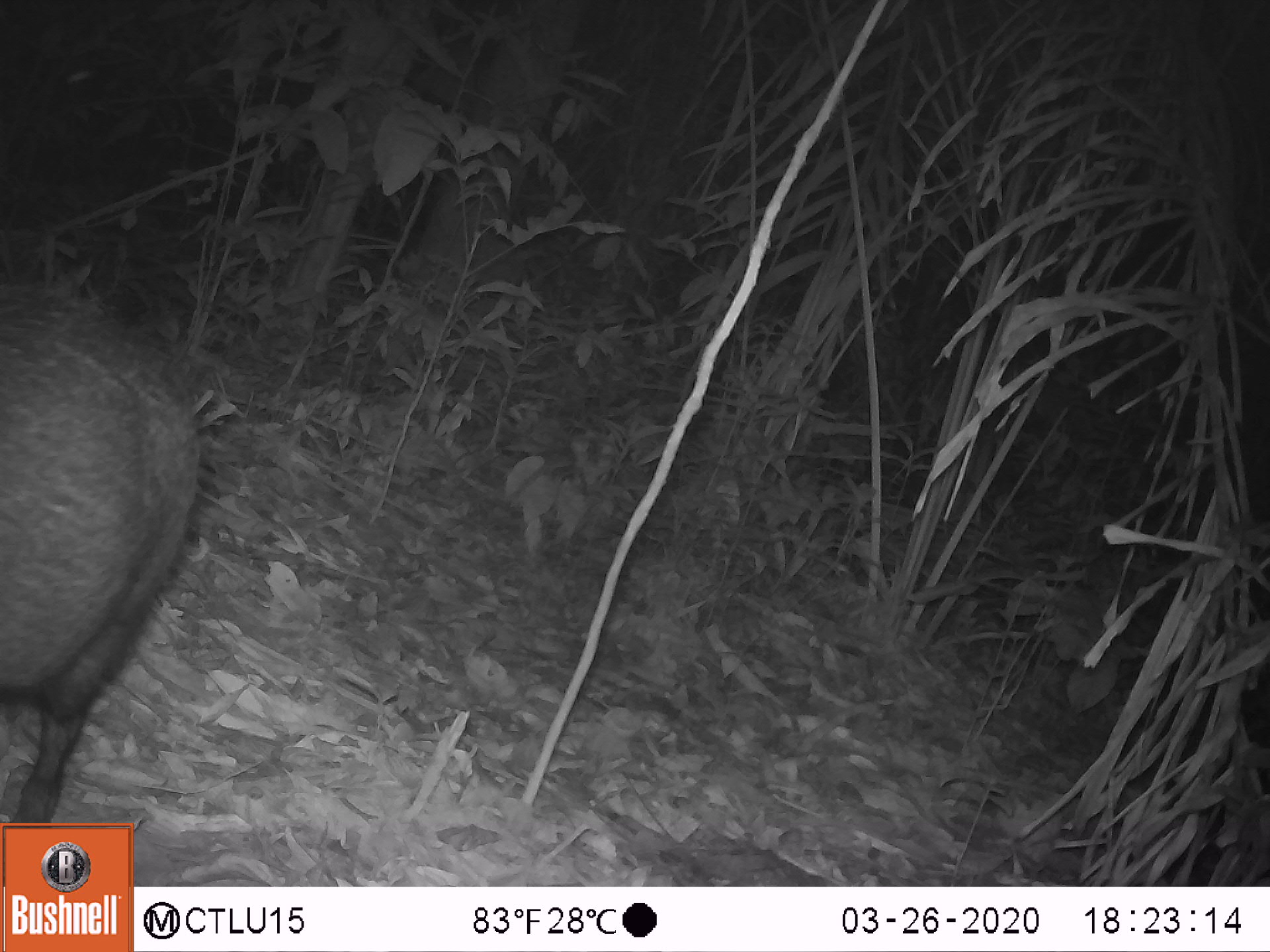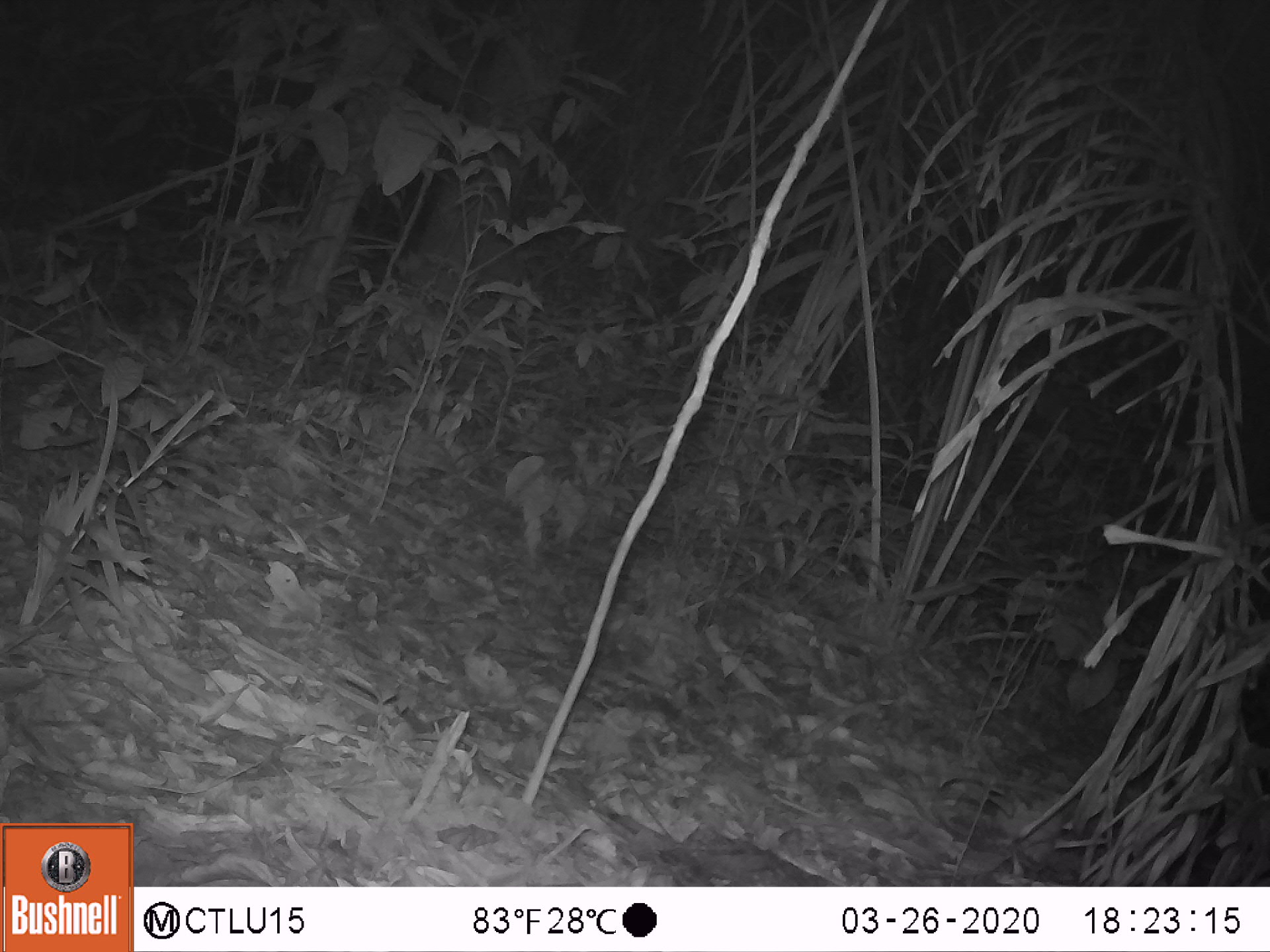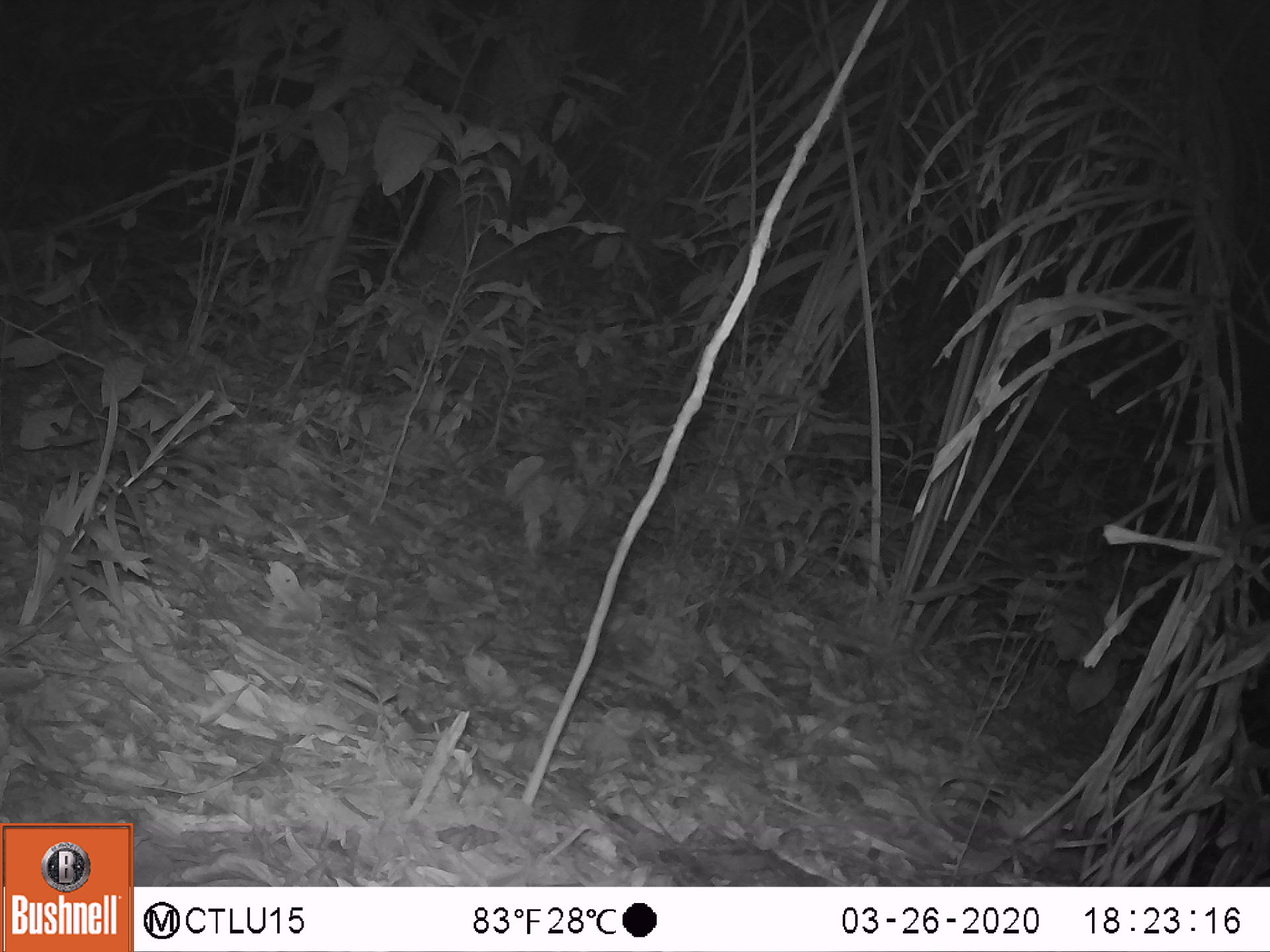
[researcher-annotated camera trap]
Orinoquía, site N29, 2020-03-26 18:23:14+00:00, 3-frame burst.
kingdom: Animalia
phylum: Chordata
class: Mammalia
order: Artiodactyla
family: Tayassuidae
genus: Pecari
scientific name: Pecari tajacu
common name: collared peccary